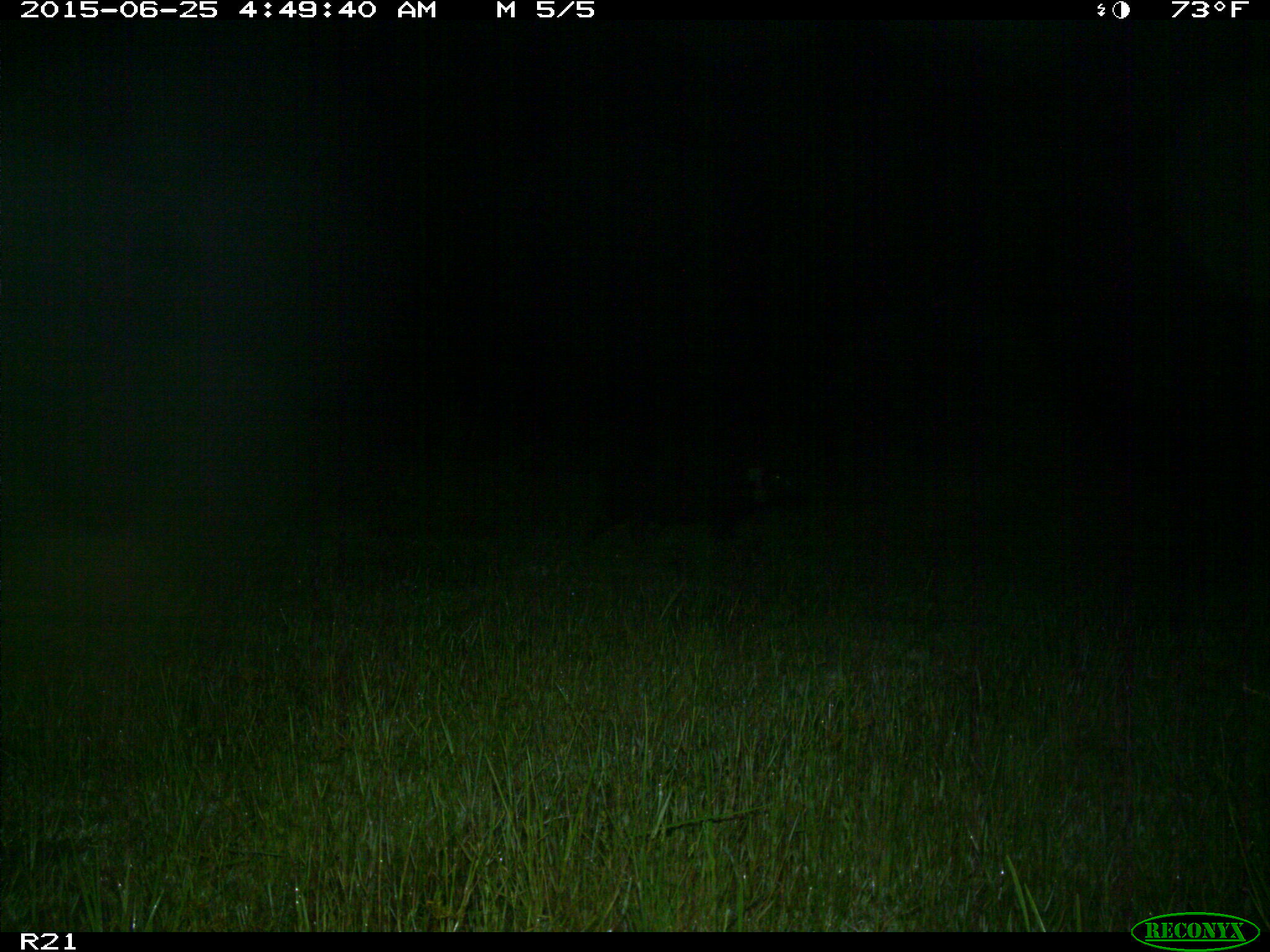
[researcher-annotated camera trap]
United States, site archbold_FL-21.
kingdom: Animalia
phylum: Chordata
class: Mammalia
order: Artiodactyla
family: Suidae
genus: Sus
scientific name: Sus scrofa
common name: wild boar